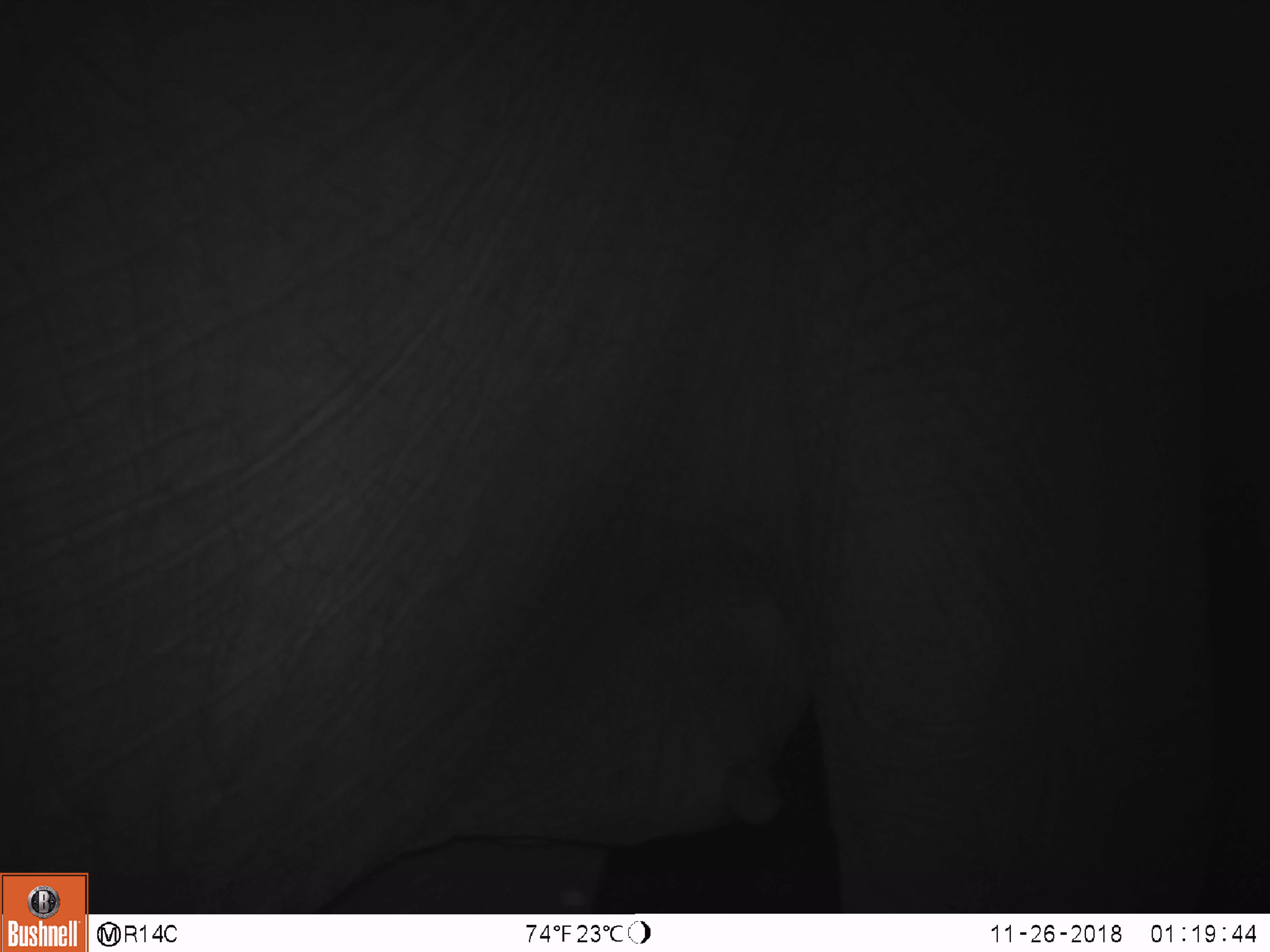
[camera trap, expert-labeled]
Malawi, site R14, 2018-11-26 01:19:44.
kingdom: Animalia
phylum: Chordata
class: Mammalia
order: Proboscidea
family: Elephantidae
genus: Loxodonta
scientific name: Loxodonta africana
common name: african savanna elephant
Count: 1.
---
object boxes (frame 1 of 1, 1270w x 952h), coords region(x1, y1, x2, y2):
african savanna elephant: region(0, 0, 1262, 866)